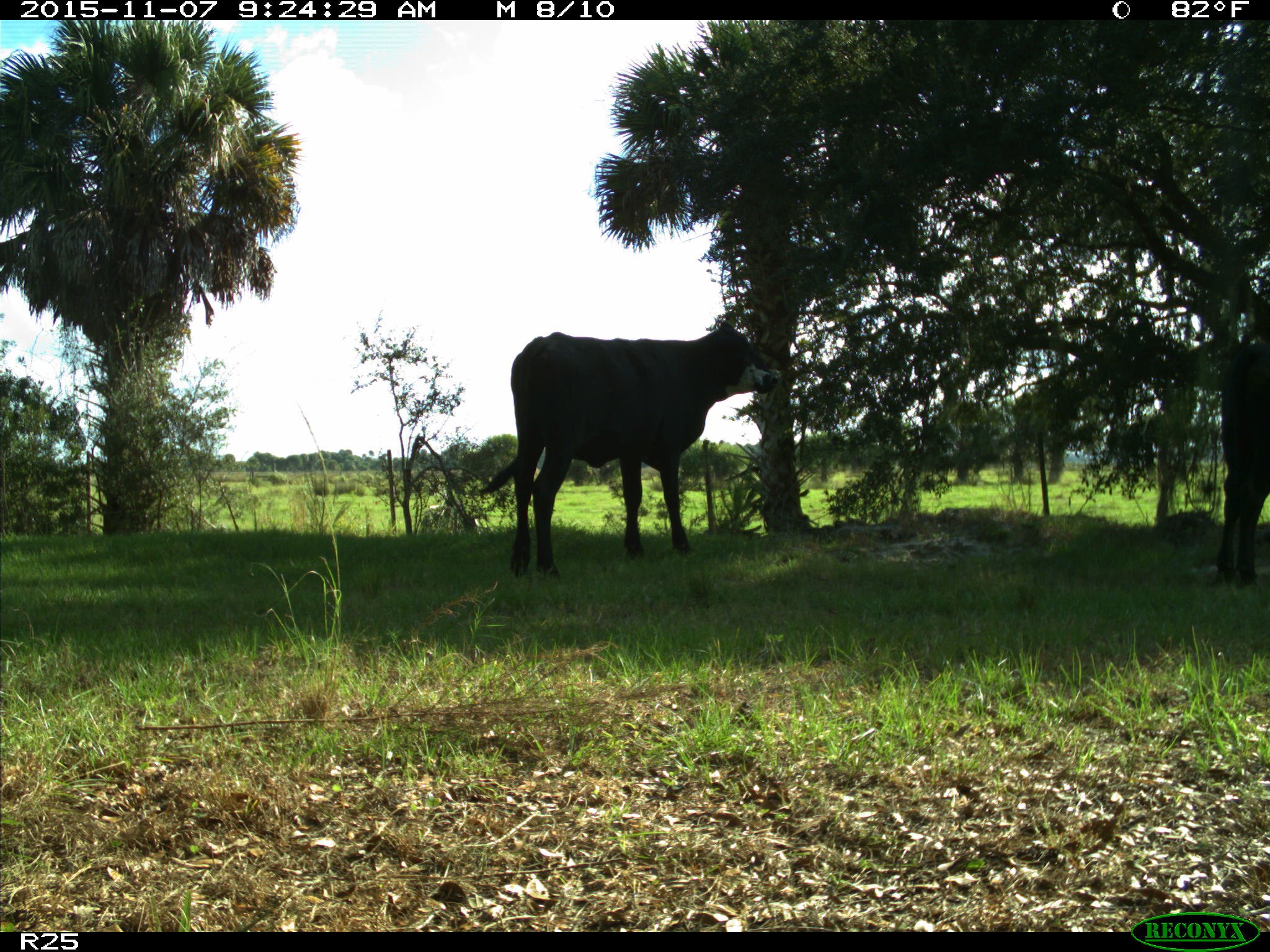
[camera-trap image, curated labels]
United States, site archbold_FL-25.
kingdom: Animalia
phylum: Chordata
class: Mammalia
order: Artiodactyla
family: Bovidae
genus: Bos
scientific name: Bos taurus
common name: domestic cow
Bos taurus (domestic cow).